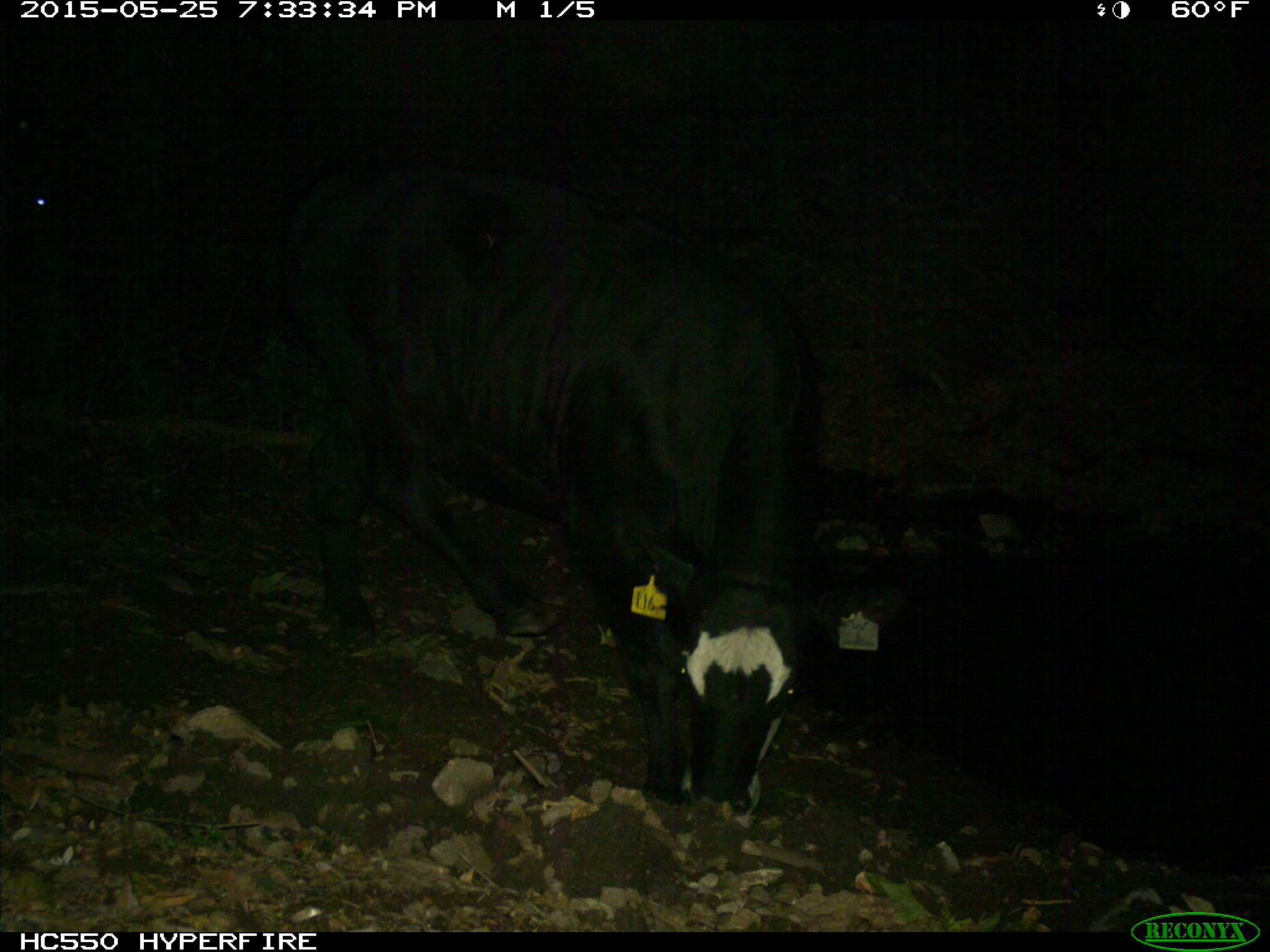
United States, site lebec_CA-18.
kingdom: Animalia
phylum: Chordata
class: Mammalia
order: Artiodactyla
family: Bovidae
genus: Bos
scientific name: Bos taurus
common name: domestic cow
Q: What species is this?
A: Bos taurus (domestic cow).